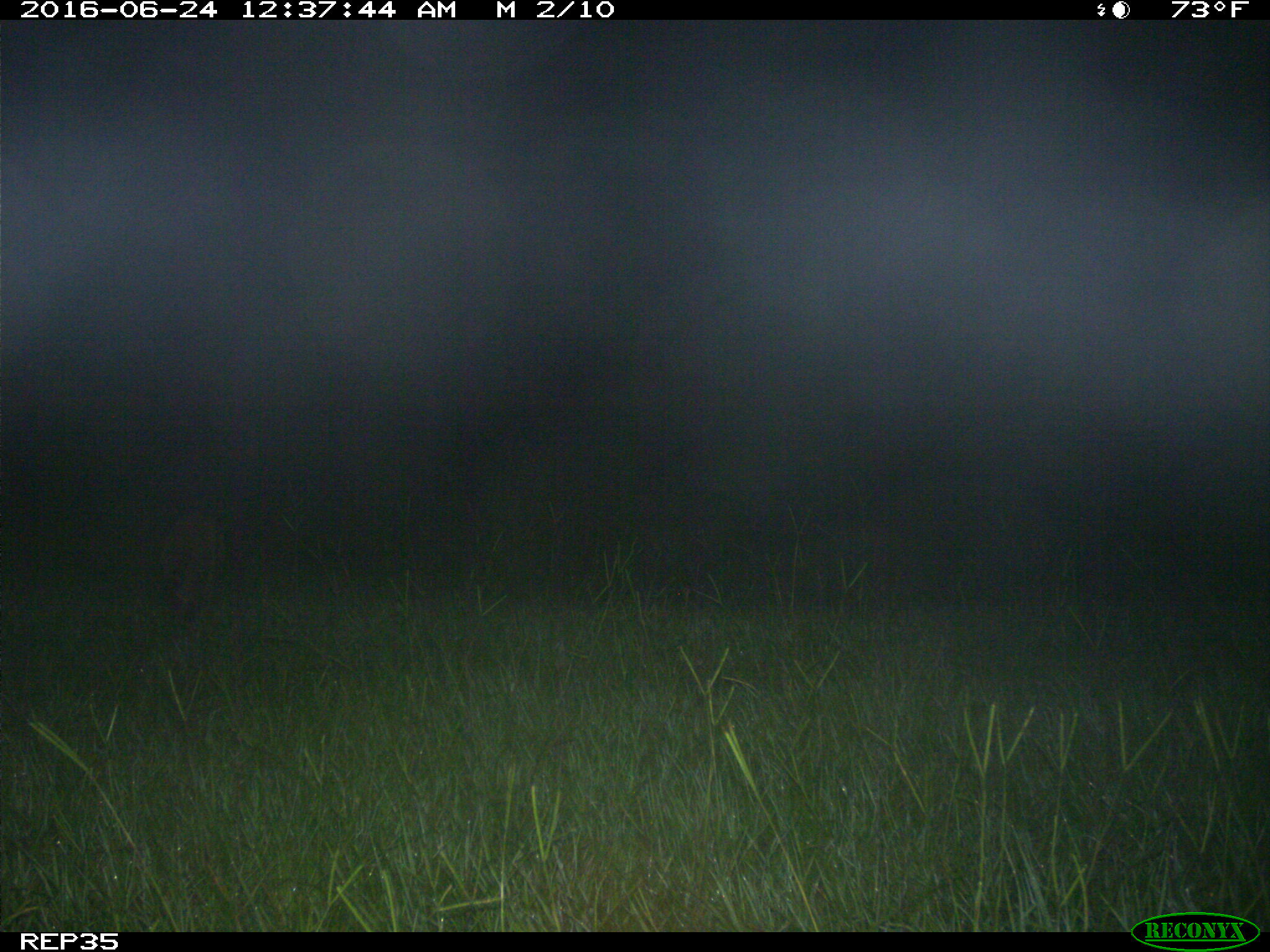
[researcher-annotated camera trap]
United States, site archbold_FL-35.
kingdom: Animalia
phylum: Chordata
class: Mammalia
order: Carnivora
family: Procyonidae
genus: Procyon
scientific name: Procyon lotor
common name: common raccoon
Procyon lotor (common raccoon).